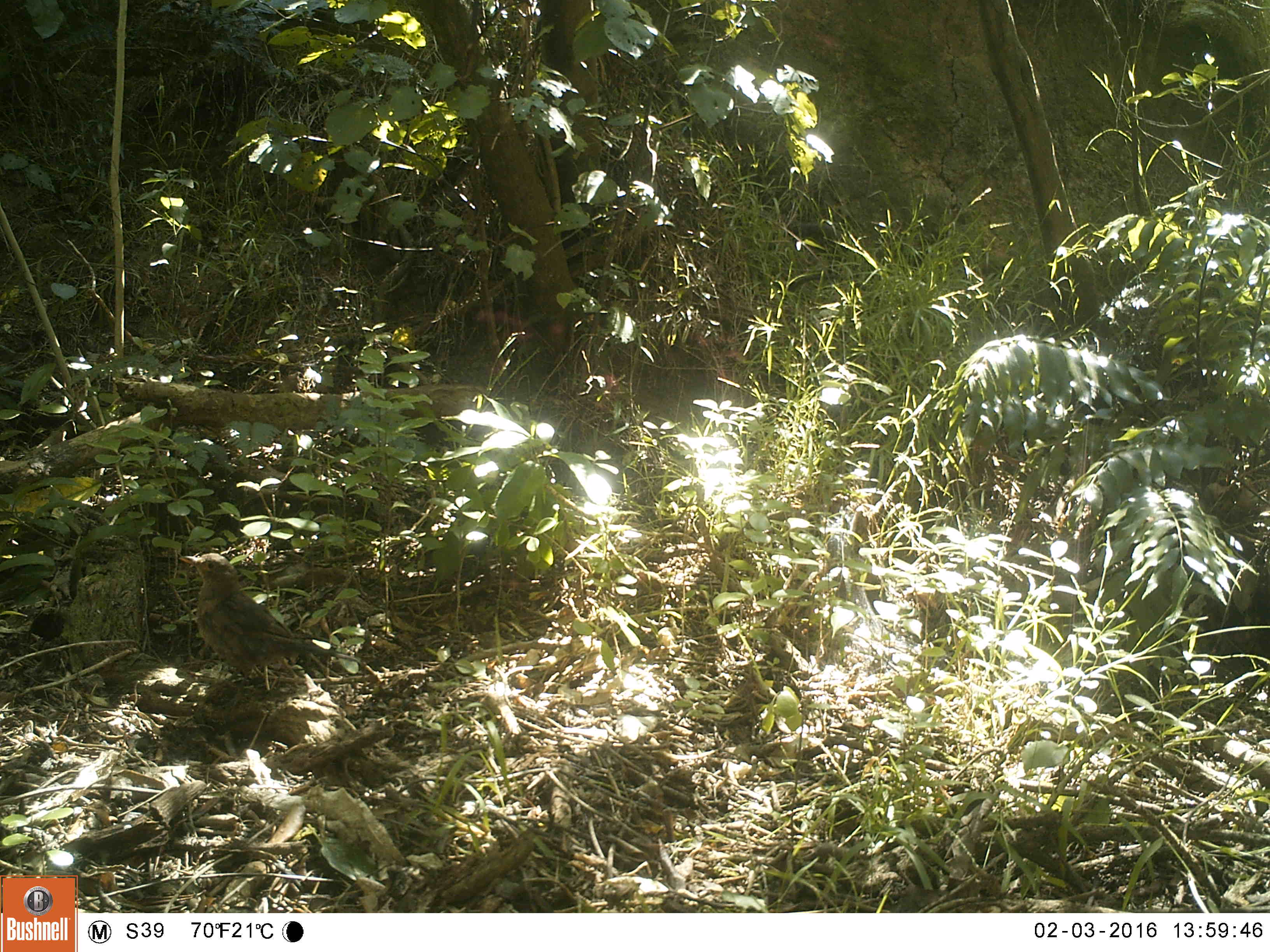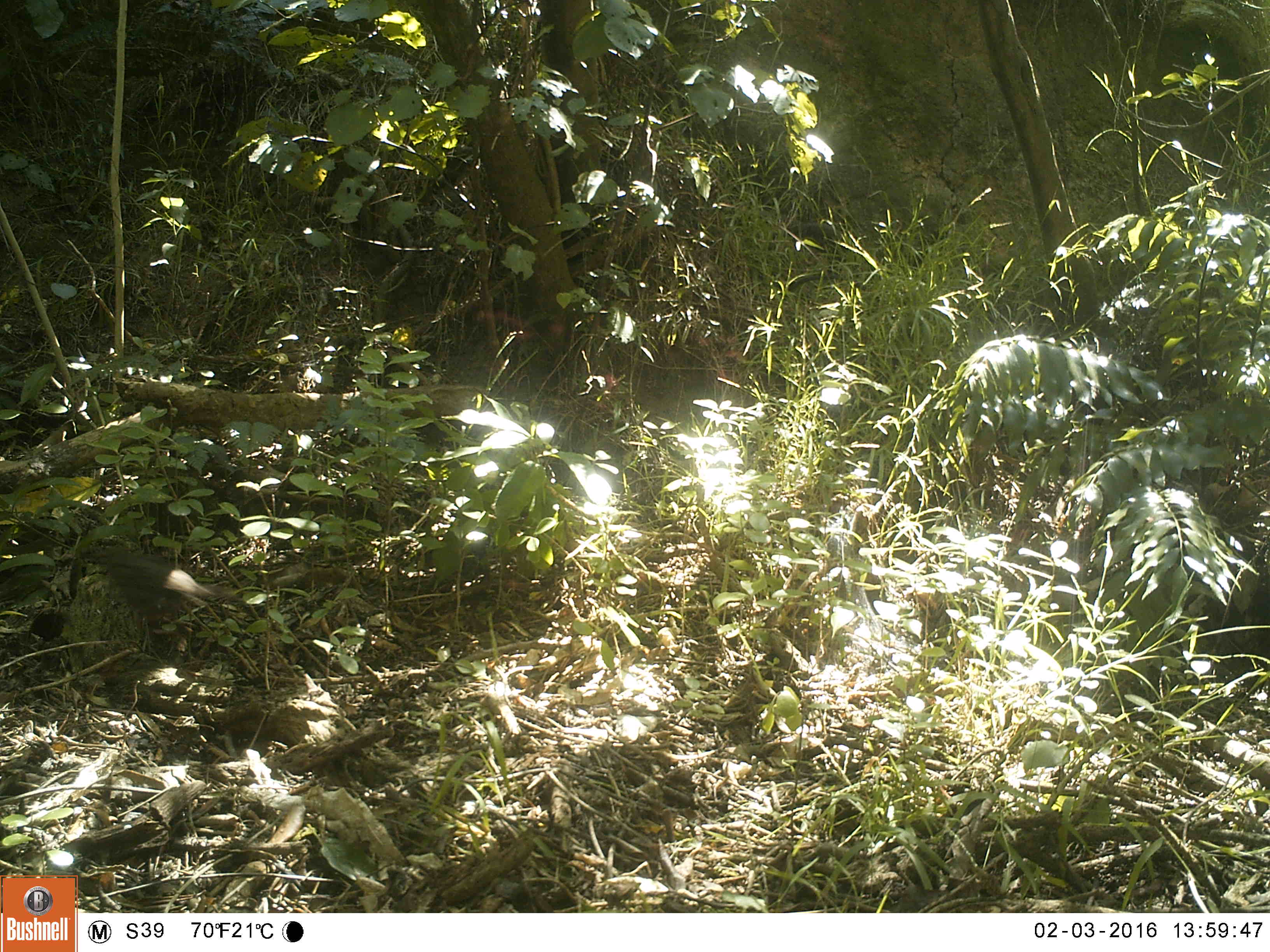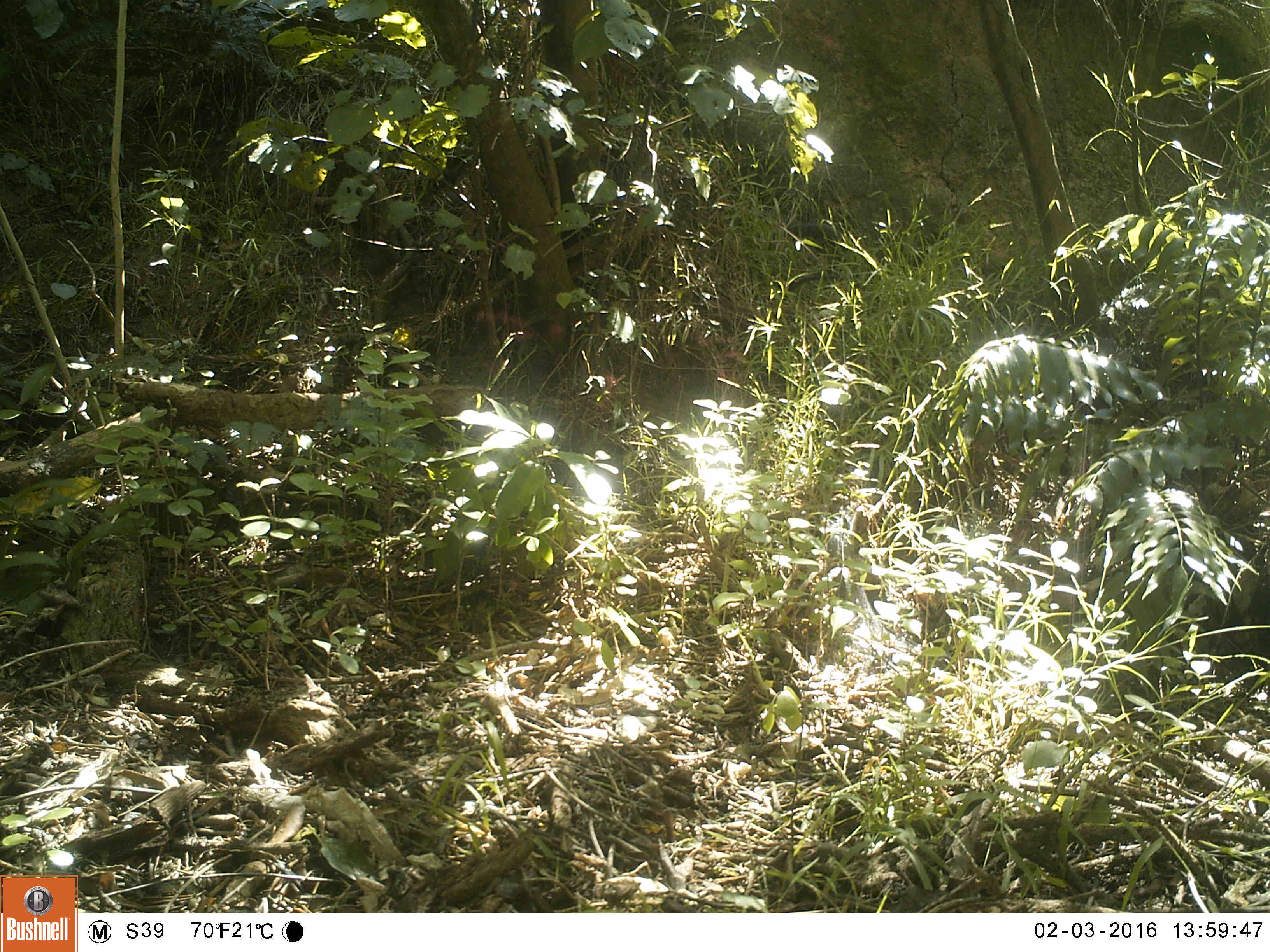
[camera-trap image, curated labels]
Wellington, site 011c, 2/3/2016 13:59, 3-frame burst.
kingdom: Animalia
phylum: Chordata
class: Aves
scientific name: Aves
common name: bird